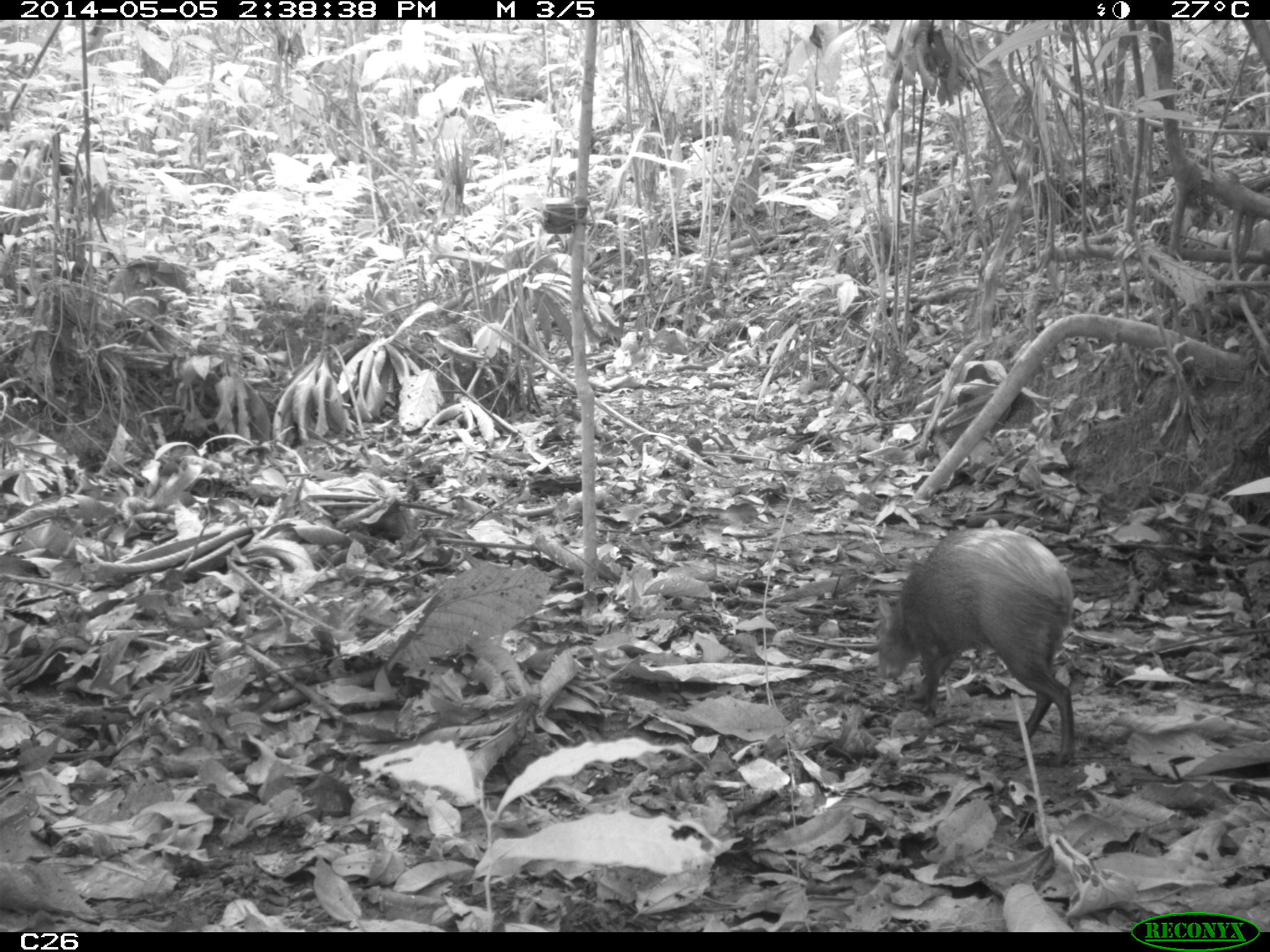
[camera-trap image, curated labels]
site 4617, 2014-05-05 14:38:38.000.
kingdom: Animalia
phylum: Chordata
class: Mammalia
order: Rodentia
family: Dasyproctidae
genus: Dasyprocta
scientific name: Dasyprocta leporina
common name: red-rumped agouti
Dasyprocta leporina (red-rumped agouti), count 1, age adult.